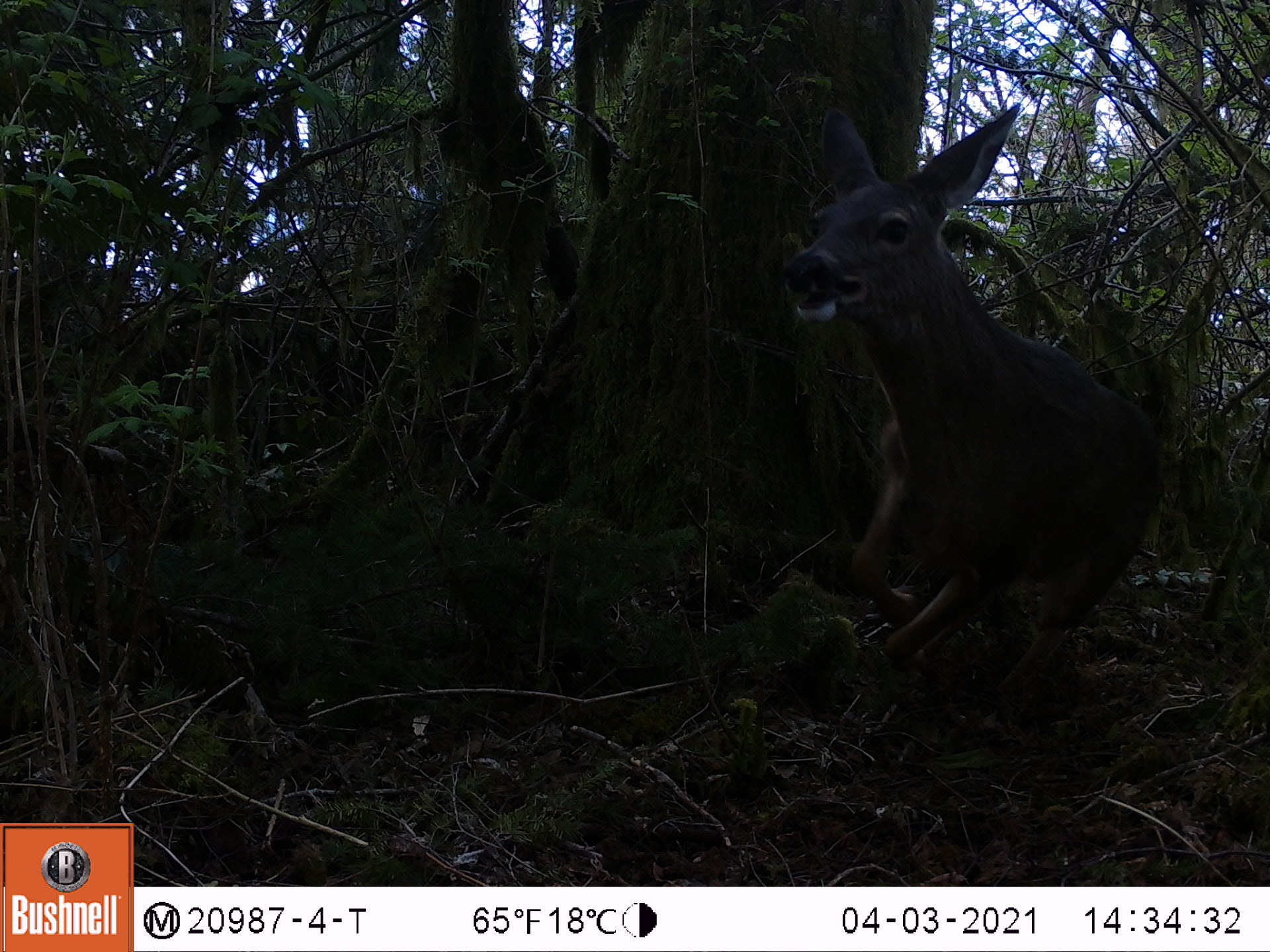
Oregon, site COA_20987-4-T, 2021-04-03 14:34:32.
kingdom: Animalia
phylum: Chordata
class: Mammalia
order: Artiodactyla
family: Cervidae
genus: Odocoileus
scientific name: Odocoileus hemionus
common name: black-tailed deer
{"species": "black-tailed deer (Odocoileus hemionus)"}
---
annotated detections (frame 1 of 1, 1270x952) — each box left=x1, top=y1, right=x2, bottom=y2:
black-tailed deer: left=788, top=92, right=1175, bottom=741